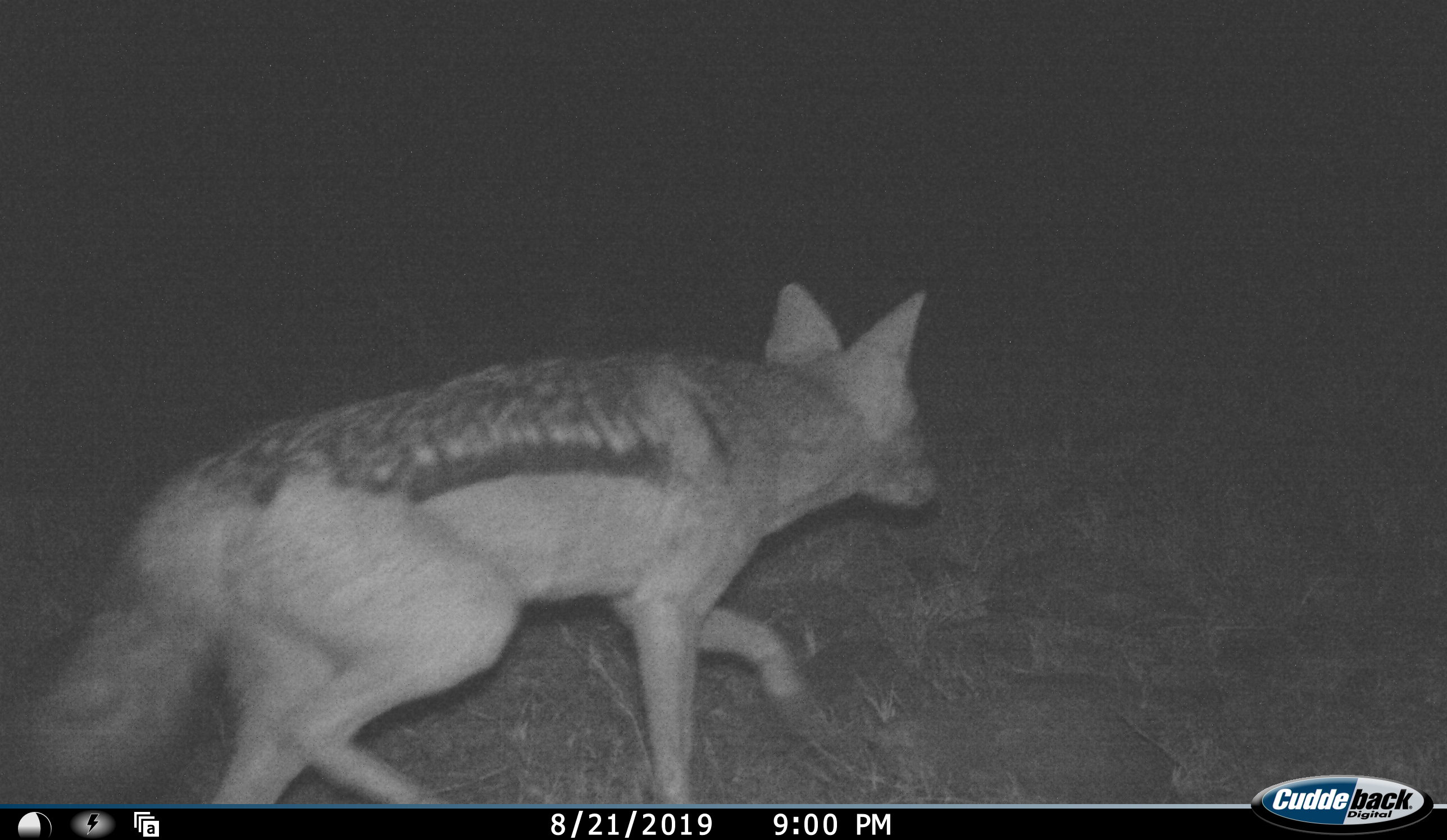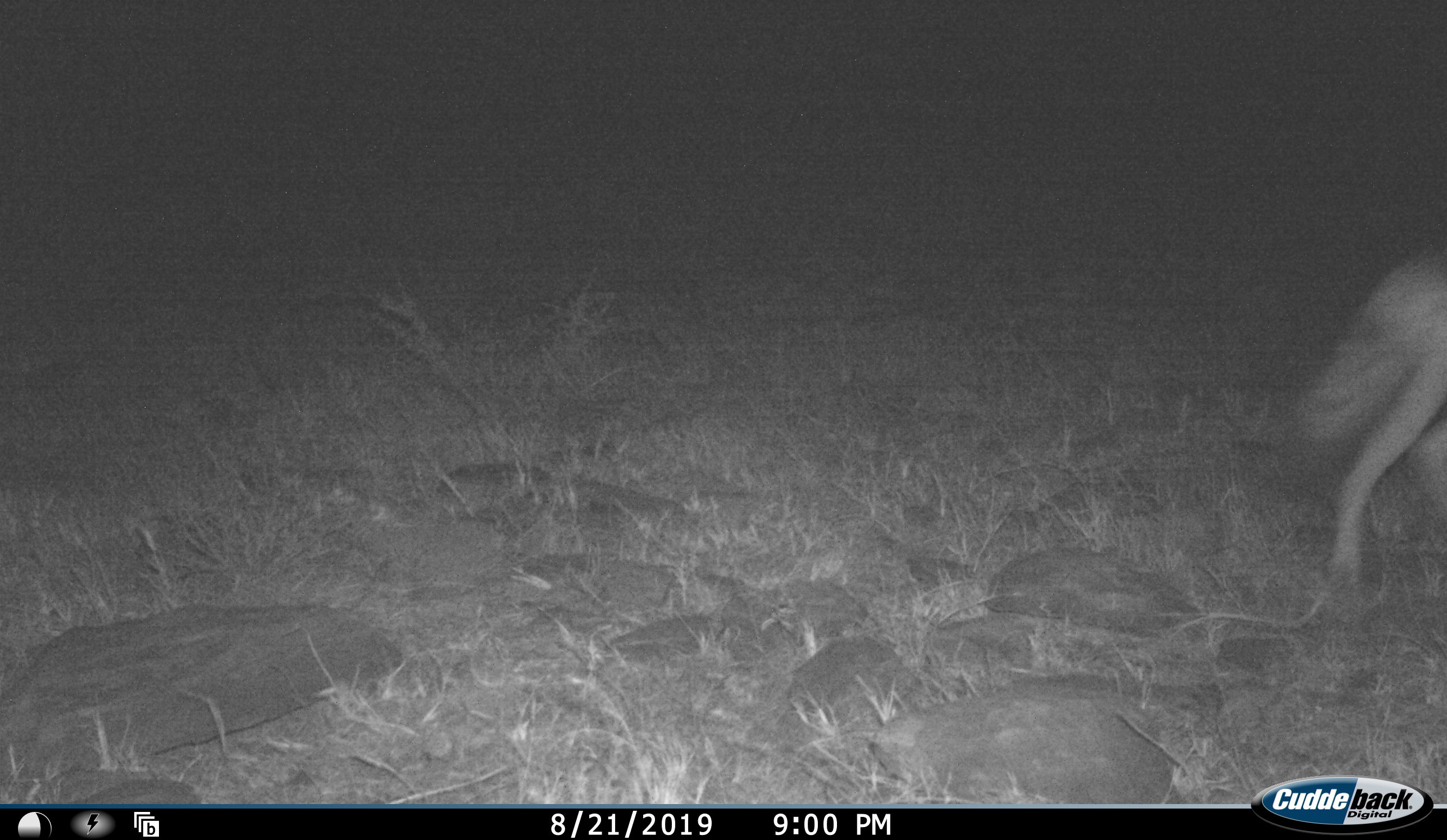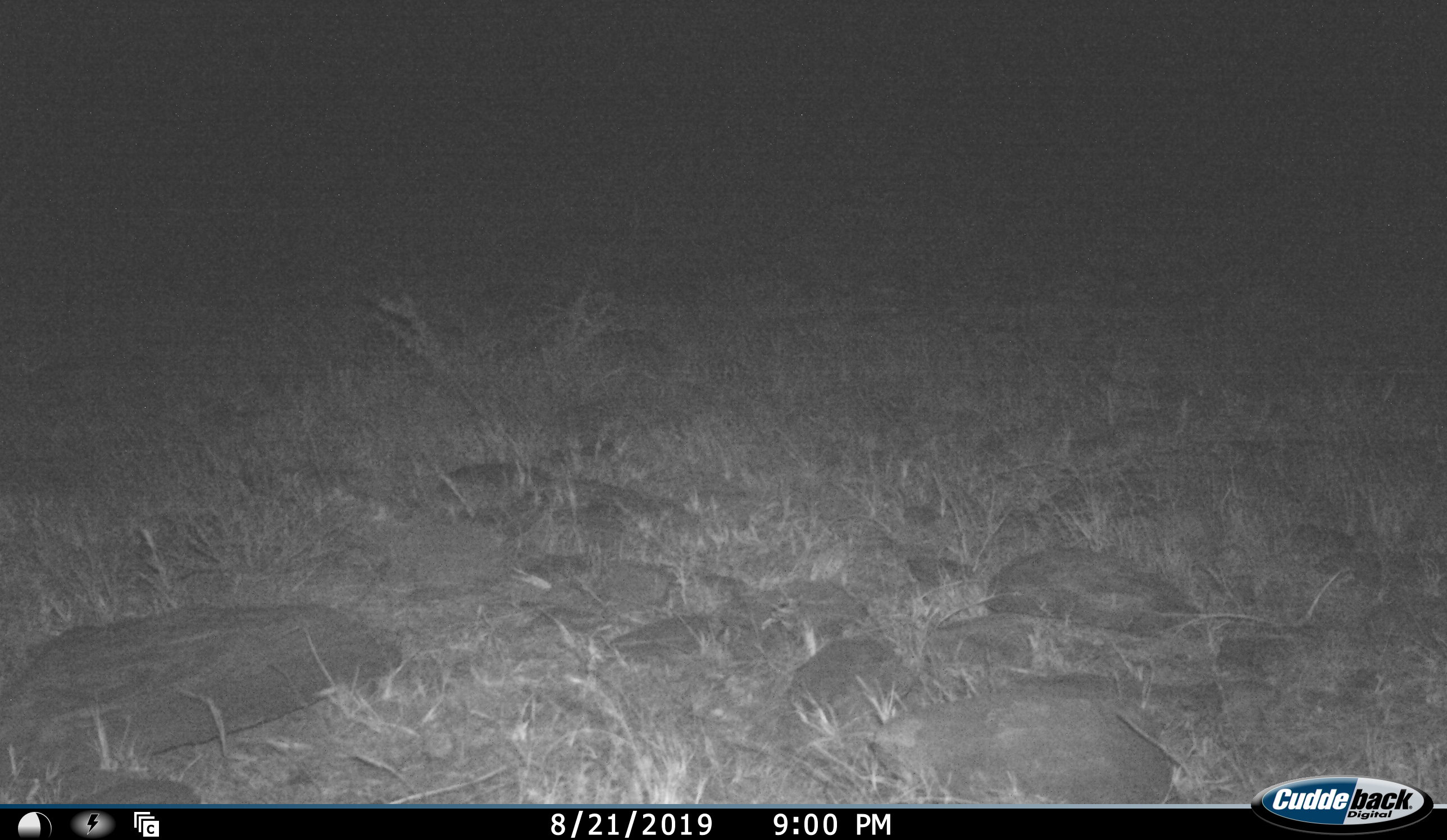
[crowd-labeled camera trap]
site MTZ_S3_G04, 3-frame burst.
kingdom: Animalia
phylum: Chordata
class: Mammalia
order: Carnivora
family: Canidae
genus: Lupulella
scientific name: Lupulella mesomelas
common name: black-backed jackal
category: jackalblackbacked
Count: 1.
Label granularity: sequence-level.